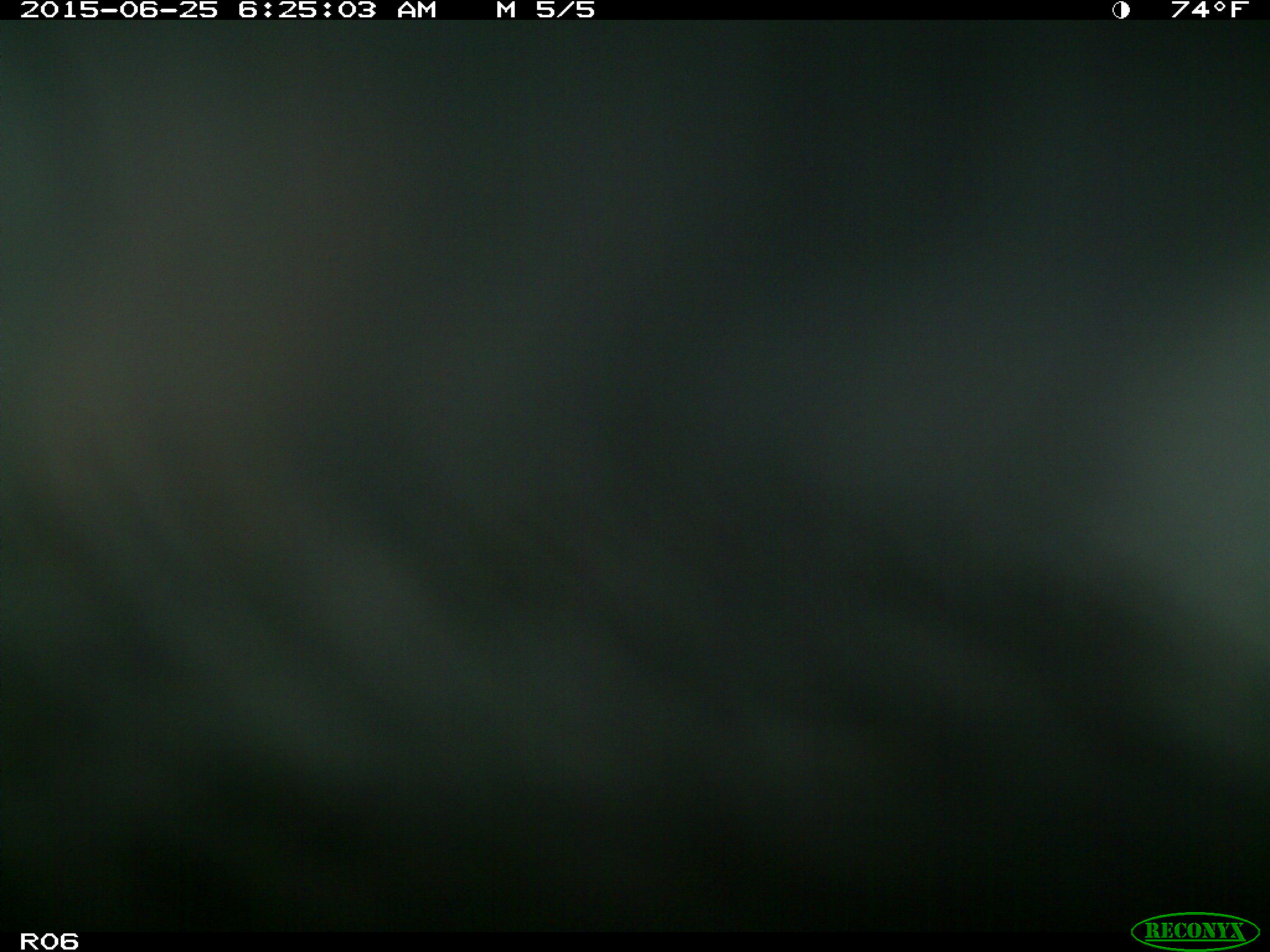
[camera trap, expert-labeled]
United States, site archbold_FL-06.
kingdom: Animalia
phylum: Chordata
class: Mammalia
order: Artiodactyla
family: Bovidae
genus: Bos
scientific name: Bos taurus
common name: domestic cow